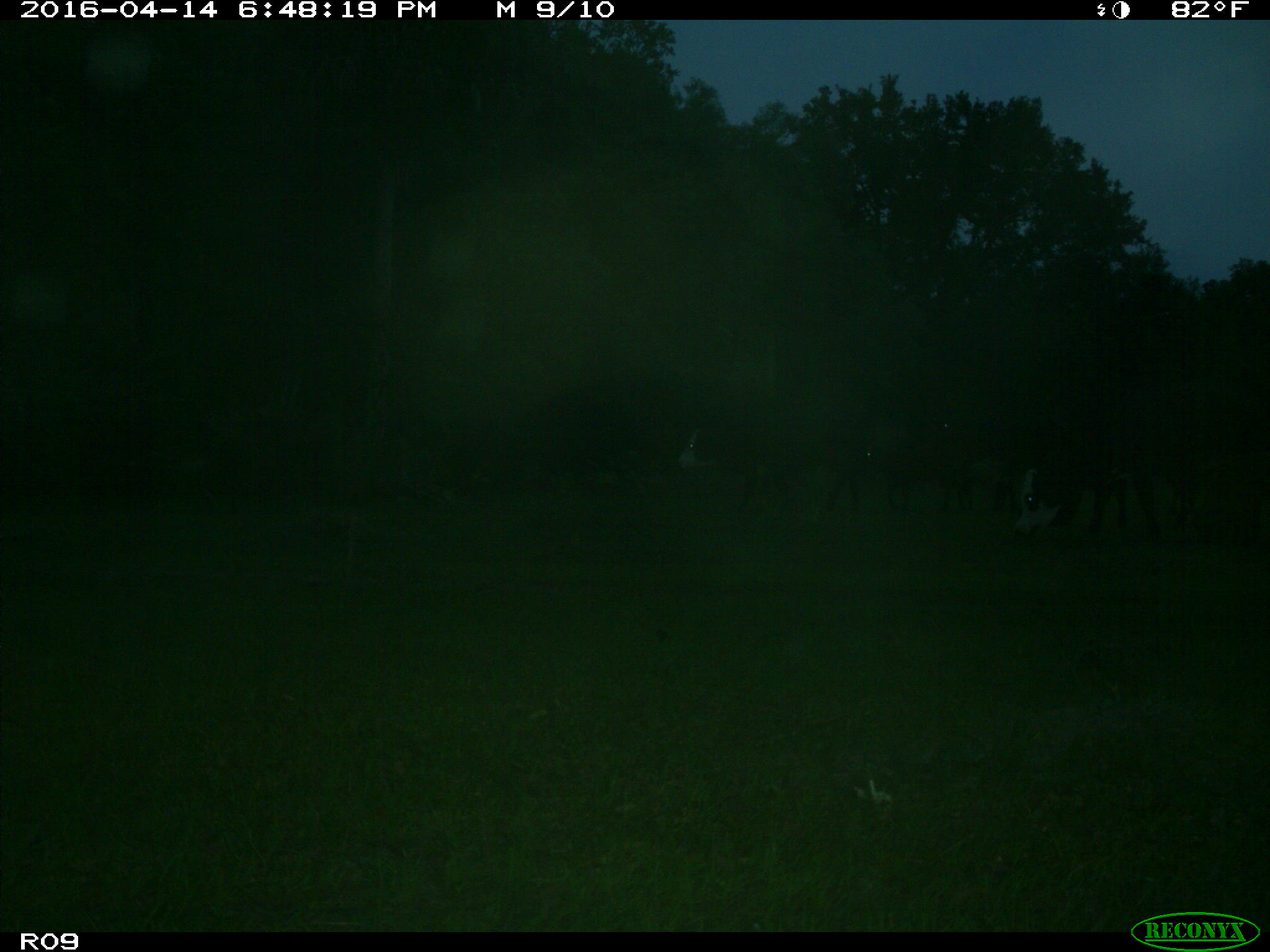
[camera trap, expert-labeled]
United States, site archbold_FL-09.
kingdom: Animalia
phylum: Chordata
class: Mammalia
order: Artiodactyla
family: Bovidae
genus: Bos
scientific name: Bos taurus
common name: domestic cow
Bos taurus (domestic cow).